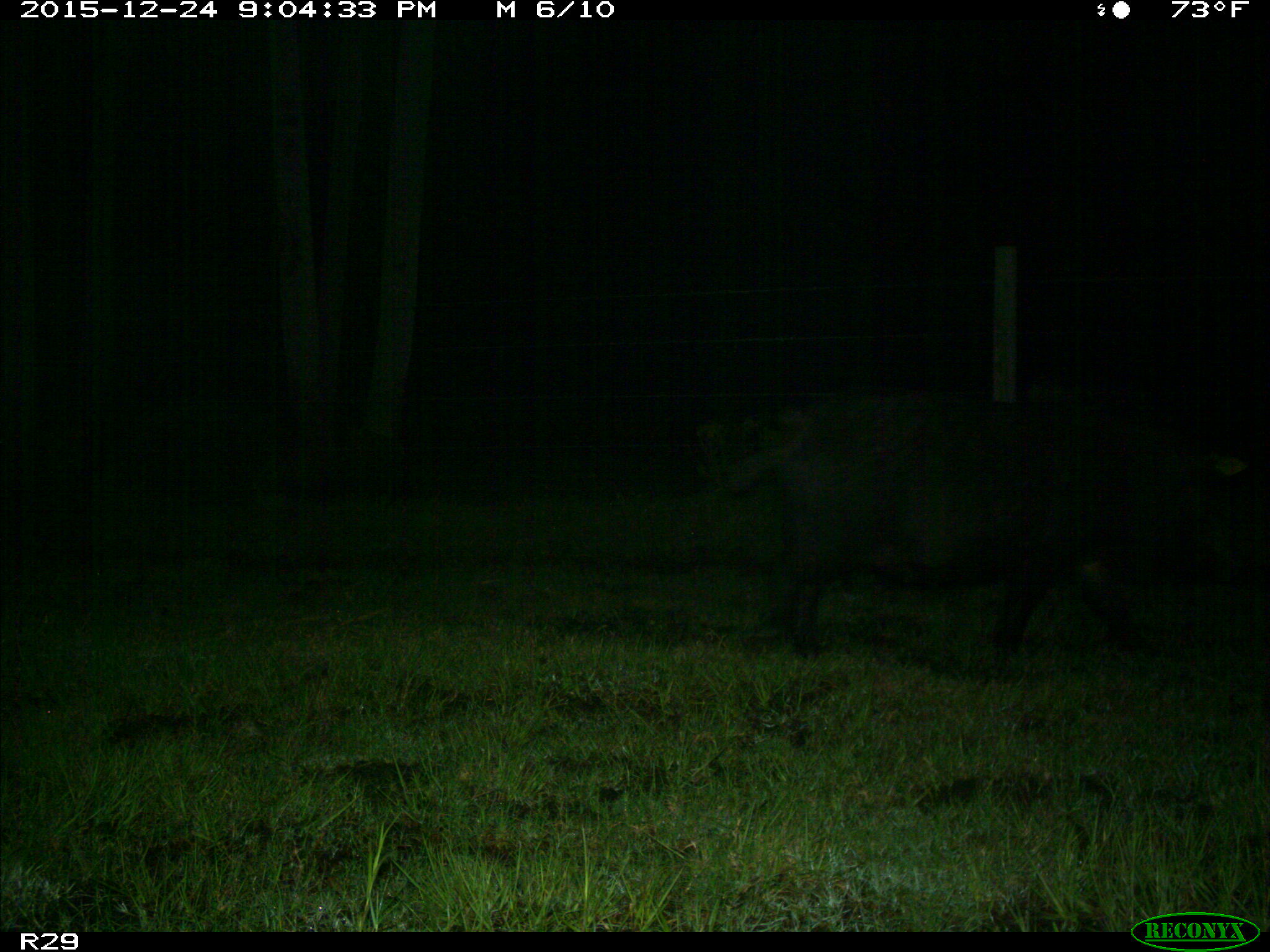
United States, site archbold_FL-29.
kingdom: Animalia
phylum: Chordata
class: Mammalia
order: Artiodactyla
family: Suidae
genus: Sus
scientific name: Sus scrofa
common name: wild boar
Sus scrofa (wild boar).